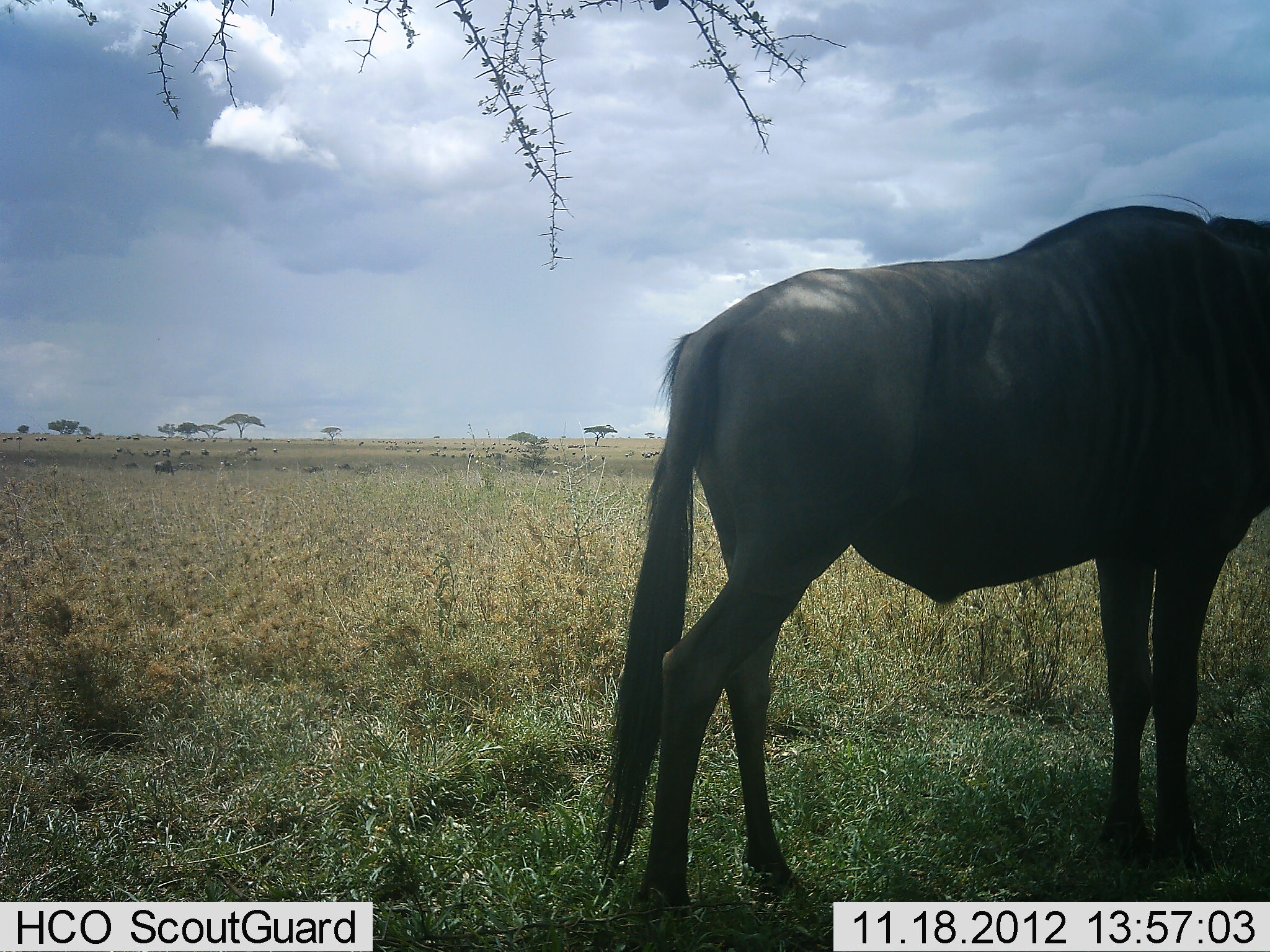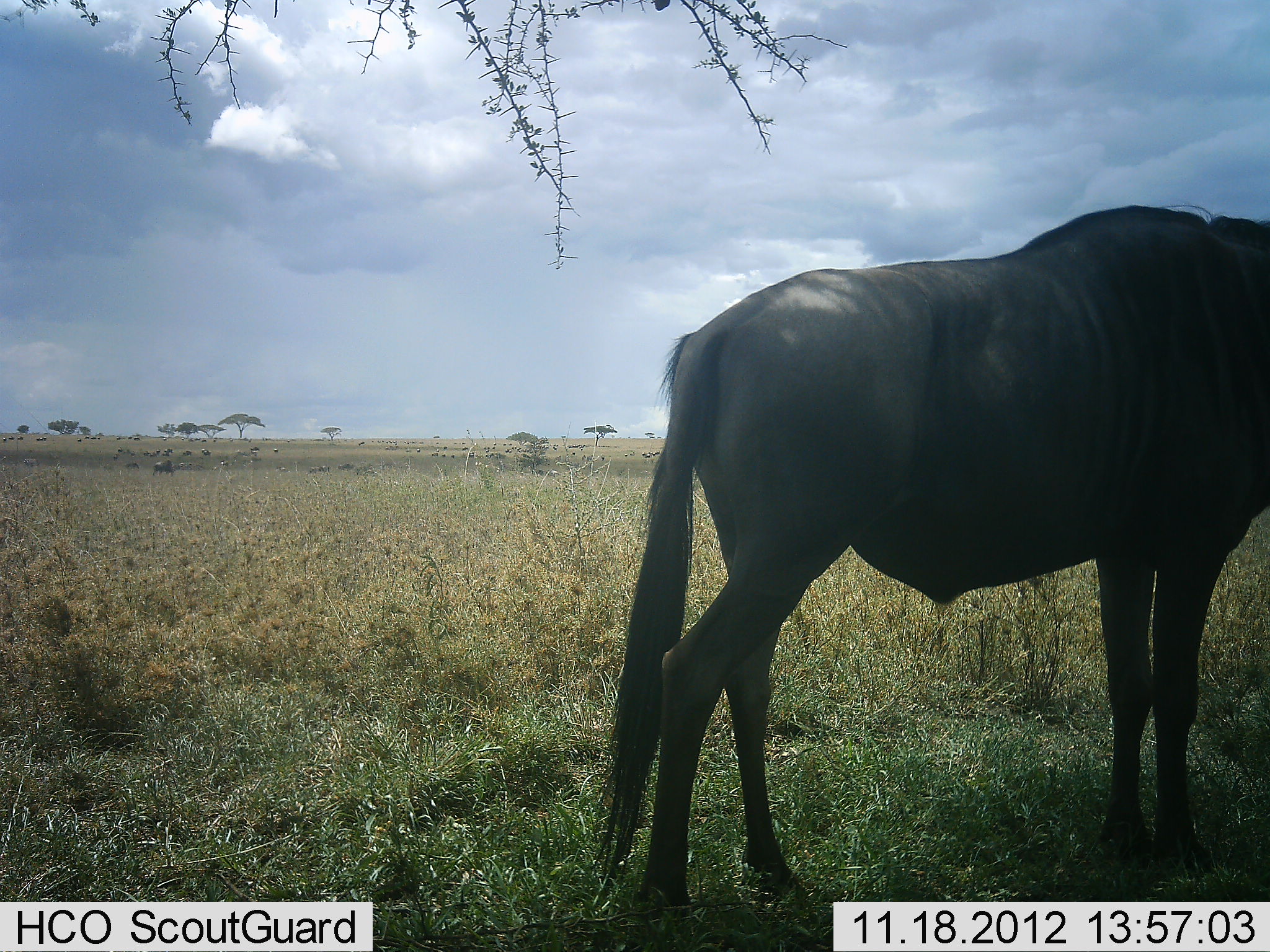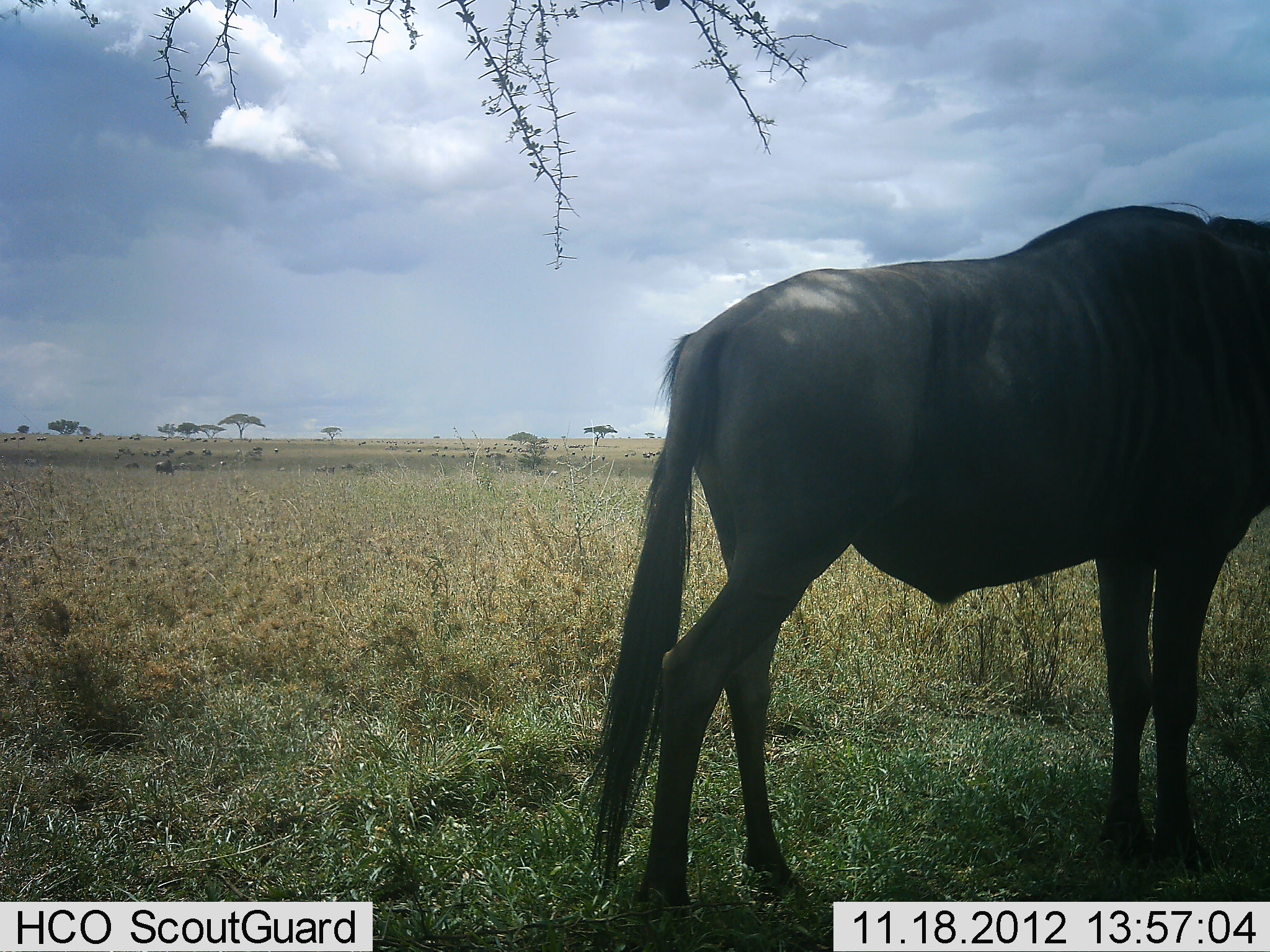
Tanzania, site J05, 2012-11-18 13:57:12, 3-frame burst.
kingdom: Animalia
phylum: Chordata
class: Mammalia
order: Artiodactyla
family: Bovidae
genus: Connochaetes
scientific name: Connochaetes taurinus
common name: blue wildebeest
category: wildebeest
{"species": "wildebeest (blue wildebeest) (Connochaetes taurinus)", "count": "1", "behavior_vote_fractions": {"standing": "100%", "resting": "10%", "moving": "20%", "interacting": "0%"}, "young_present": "0%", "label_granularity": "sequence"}